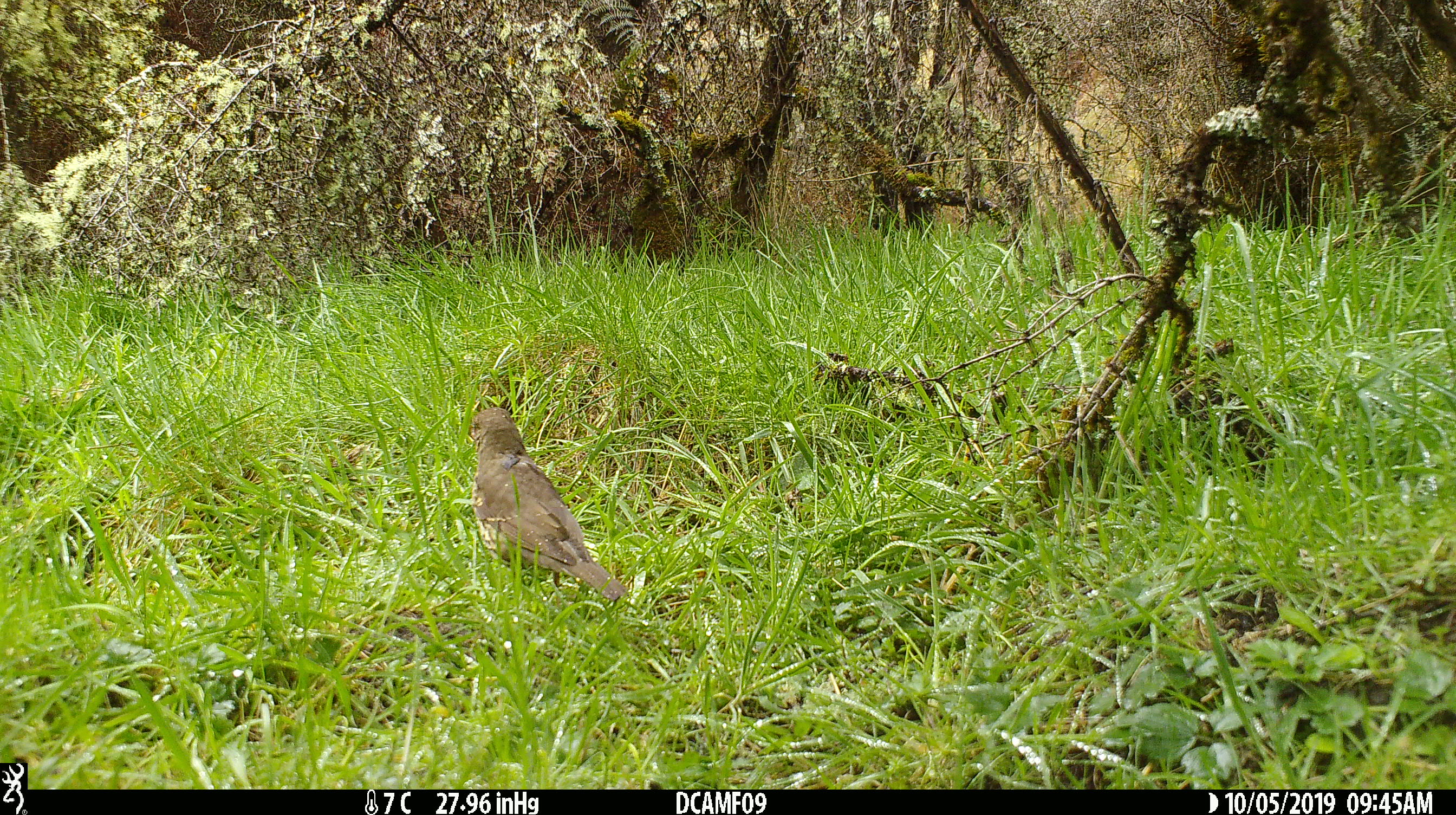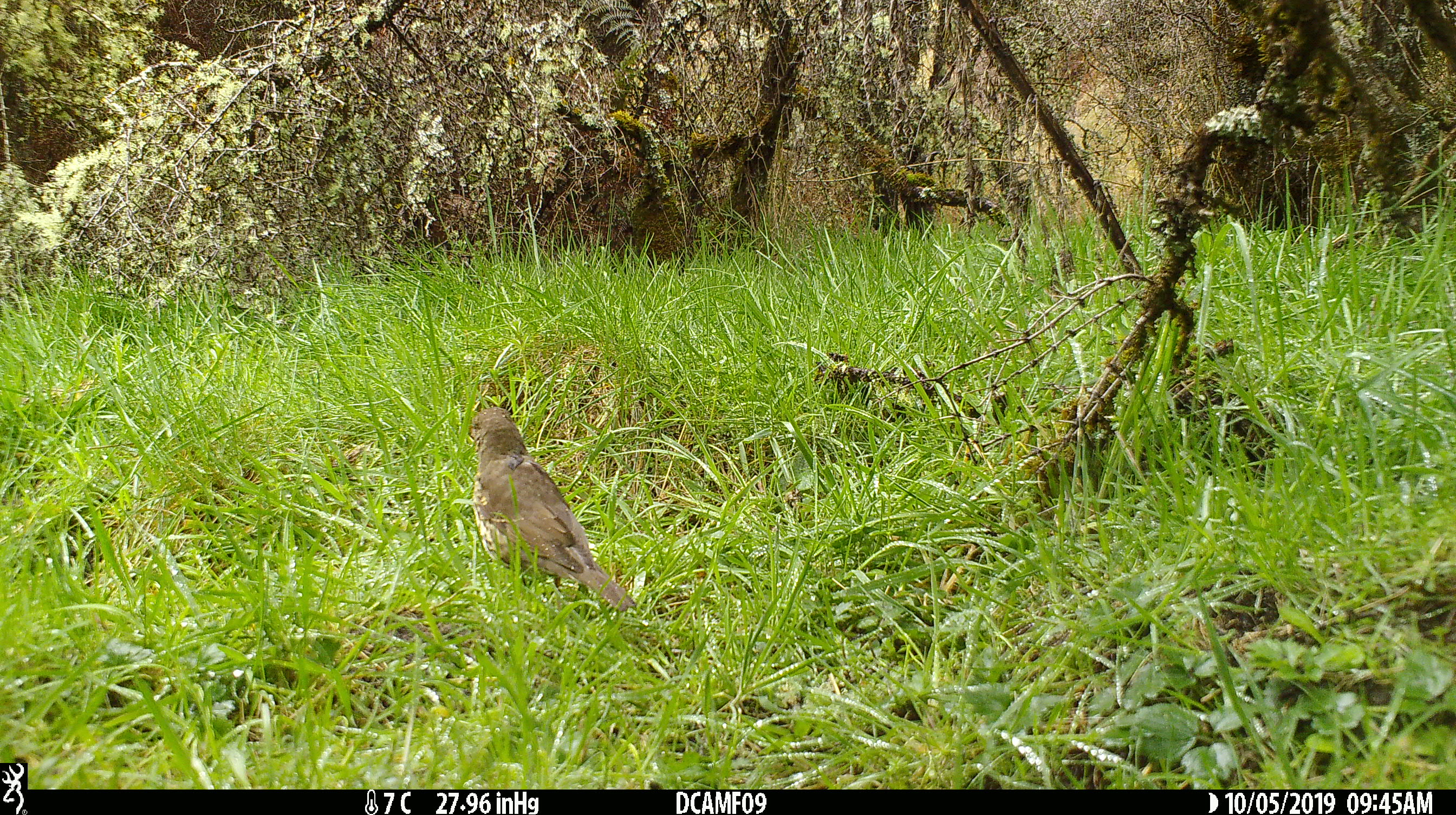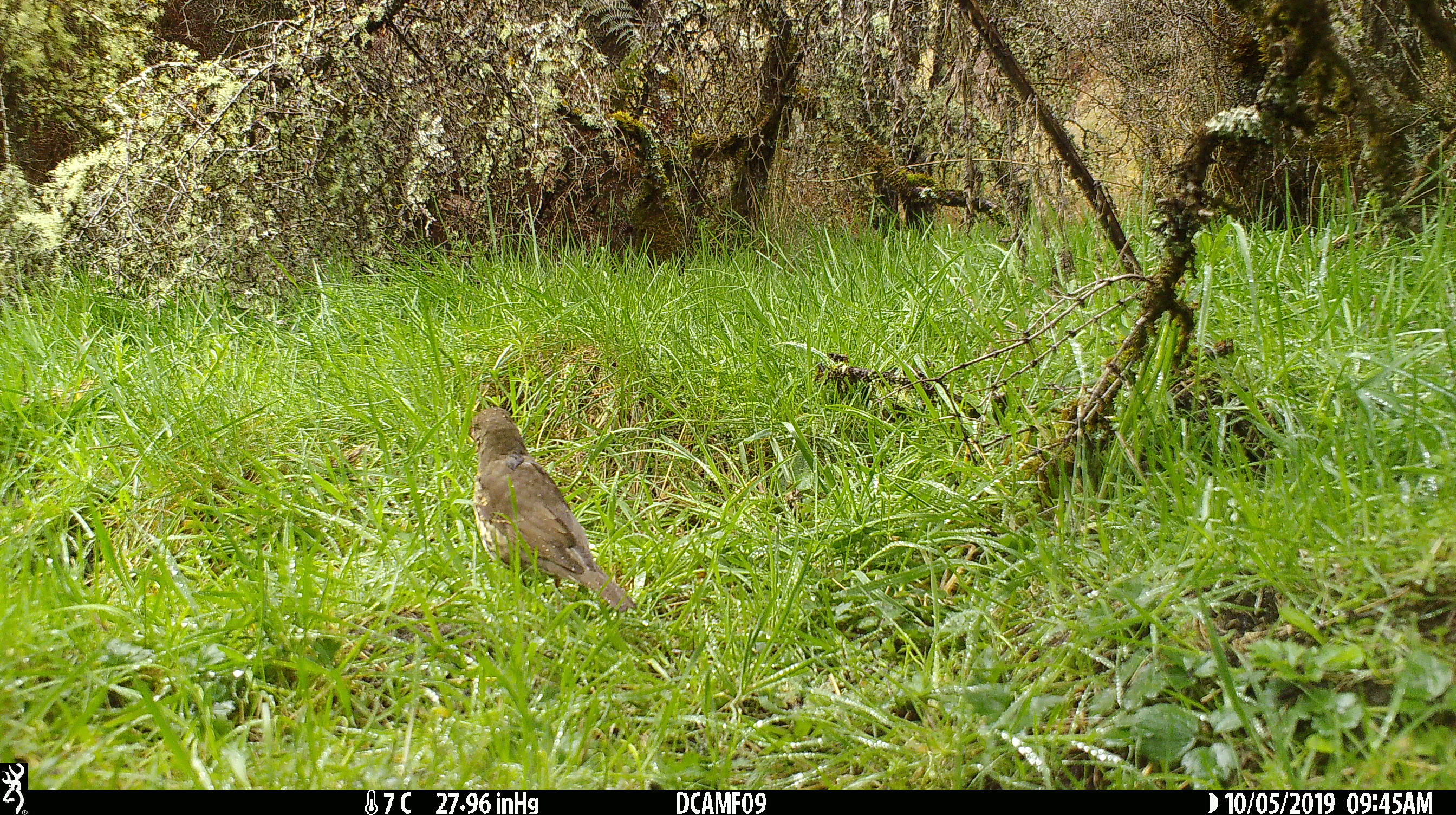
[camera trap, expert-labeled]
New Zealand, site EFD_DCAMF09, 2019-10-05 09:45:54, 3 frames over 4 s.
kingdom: Animalia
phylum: Chordata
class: Aves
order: Passeriformes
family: Turdidae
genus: Turdus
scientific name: Turdus philomelos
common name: song thrush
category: thrush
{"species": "thrush (song thrush) (Turdus philomelos)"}